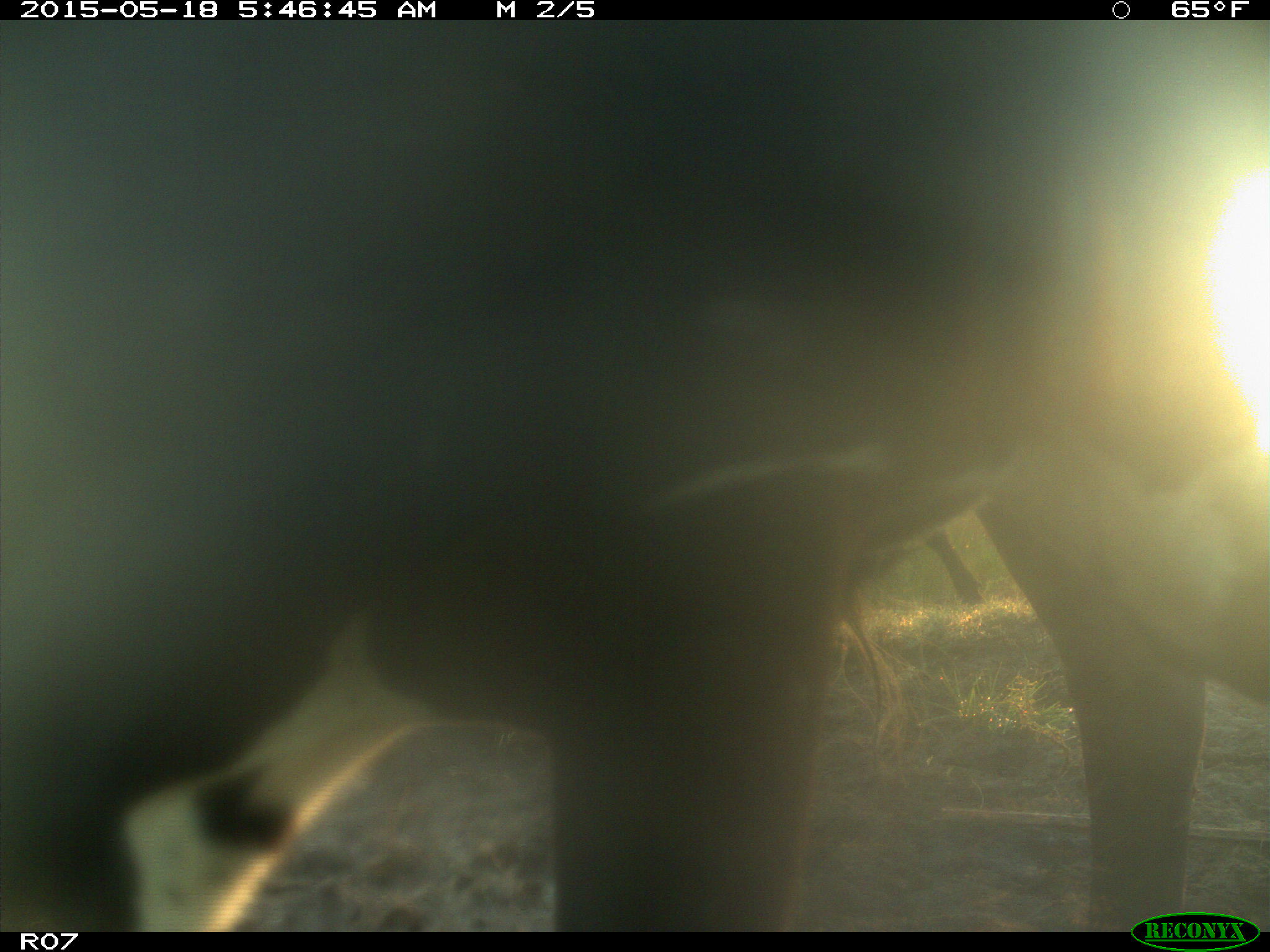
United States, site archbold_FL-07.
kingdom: Animalia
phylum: Chordata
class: Mammalia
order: Artiodactyla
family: Bovidae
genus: Bos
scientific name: Bos taurus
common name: domestic cow